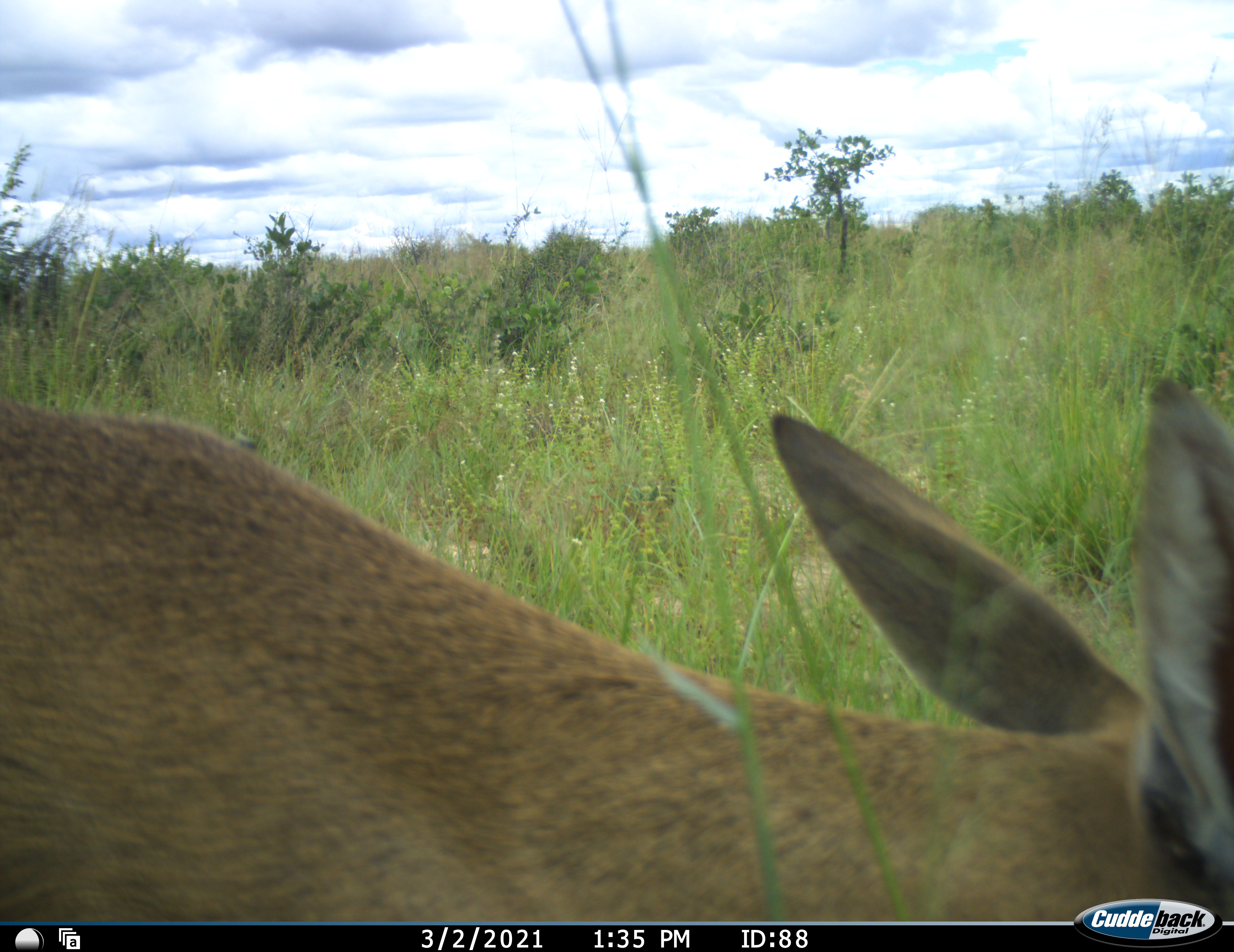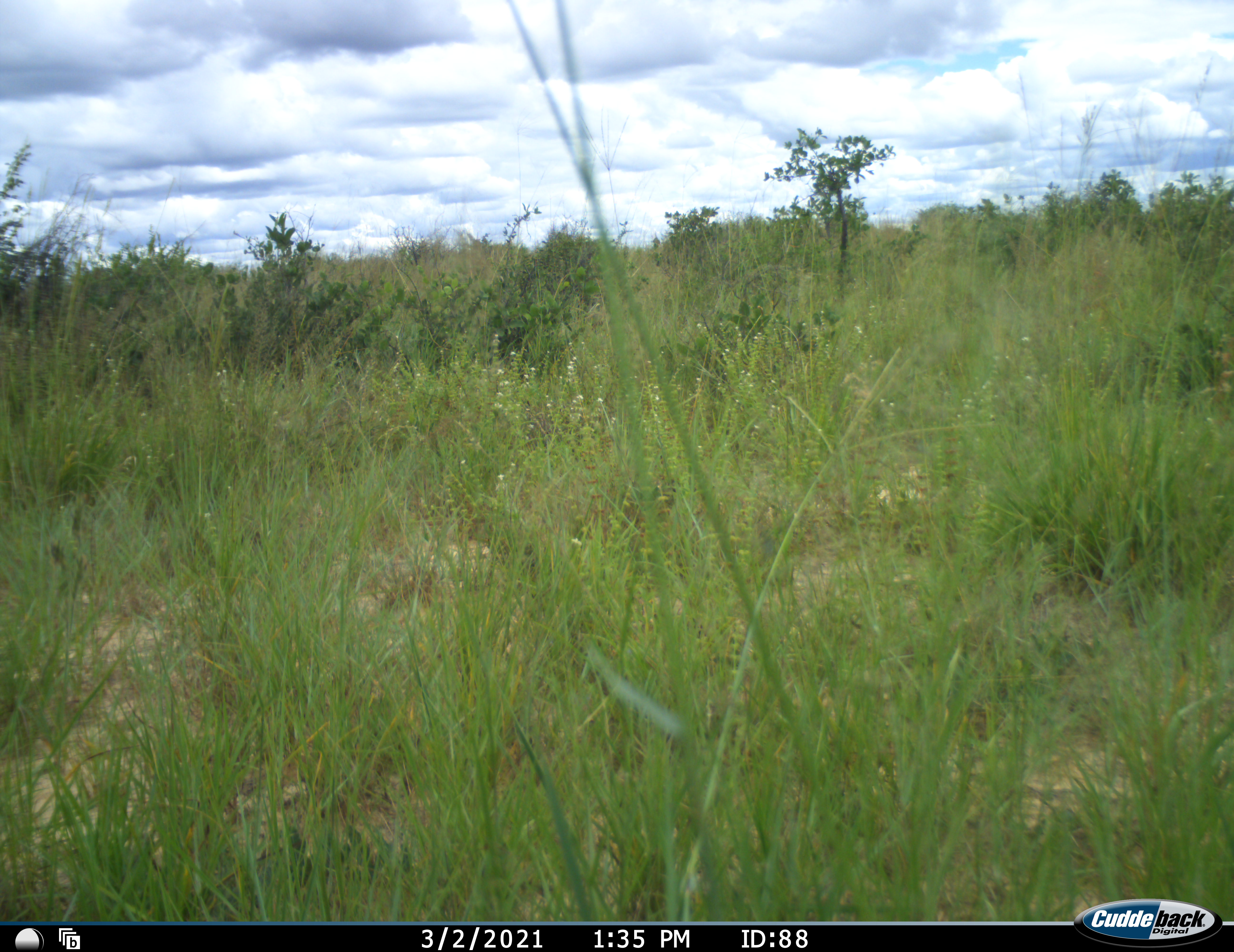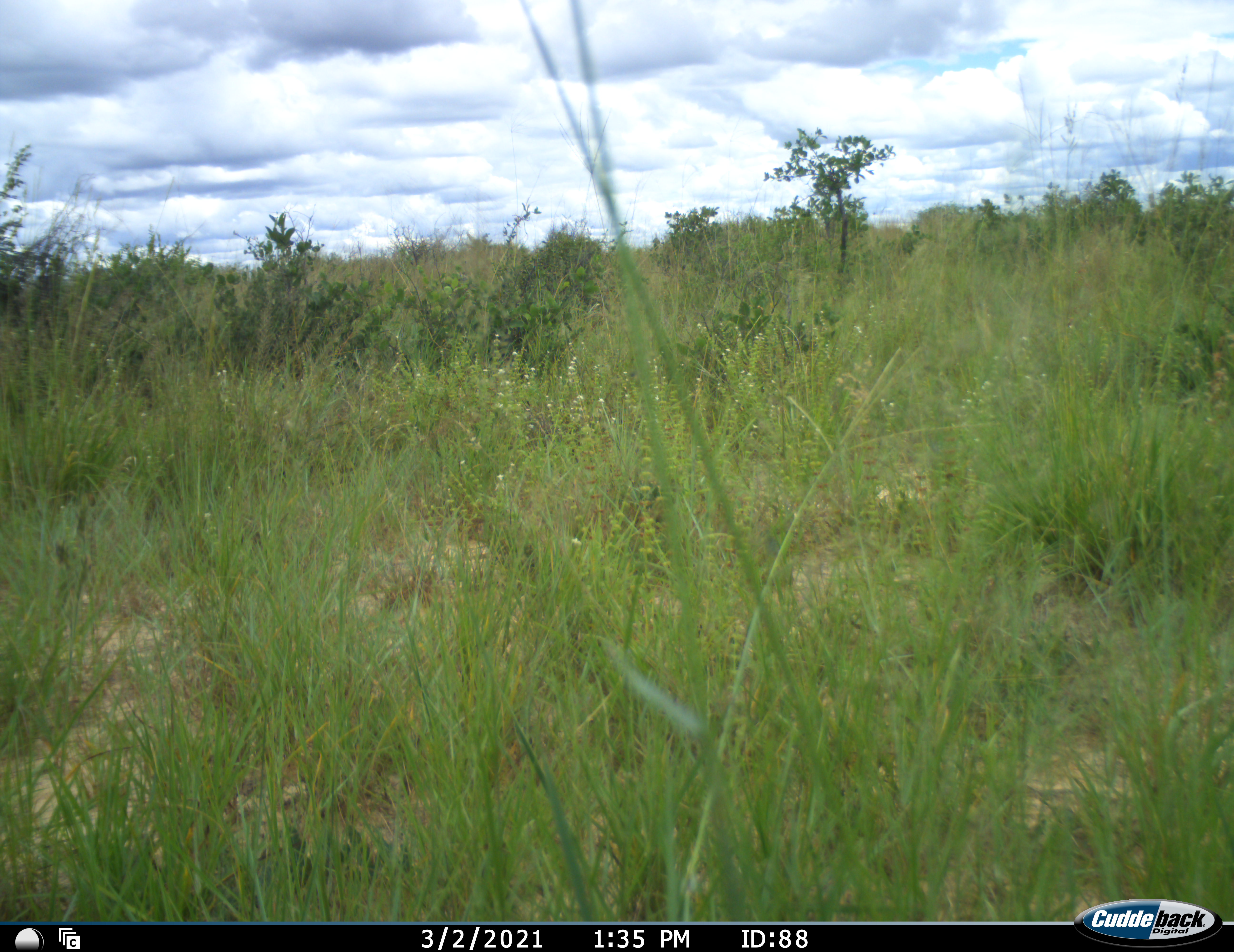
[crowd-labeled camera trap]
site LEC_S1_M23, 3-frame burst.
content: unidentified animal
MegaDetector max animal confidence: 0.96